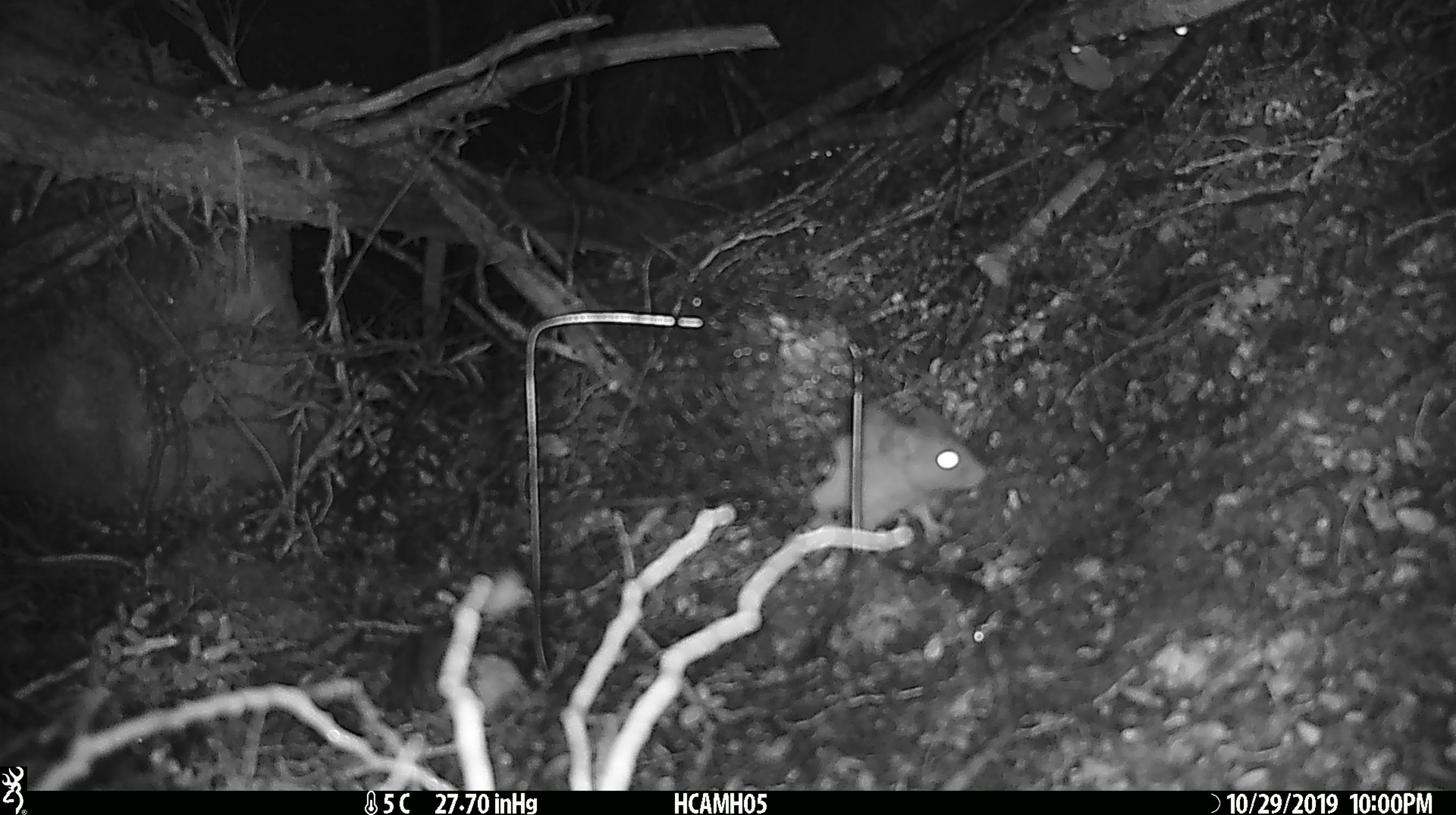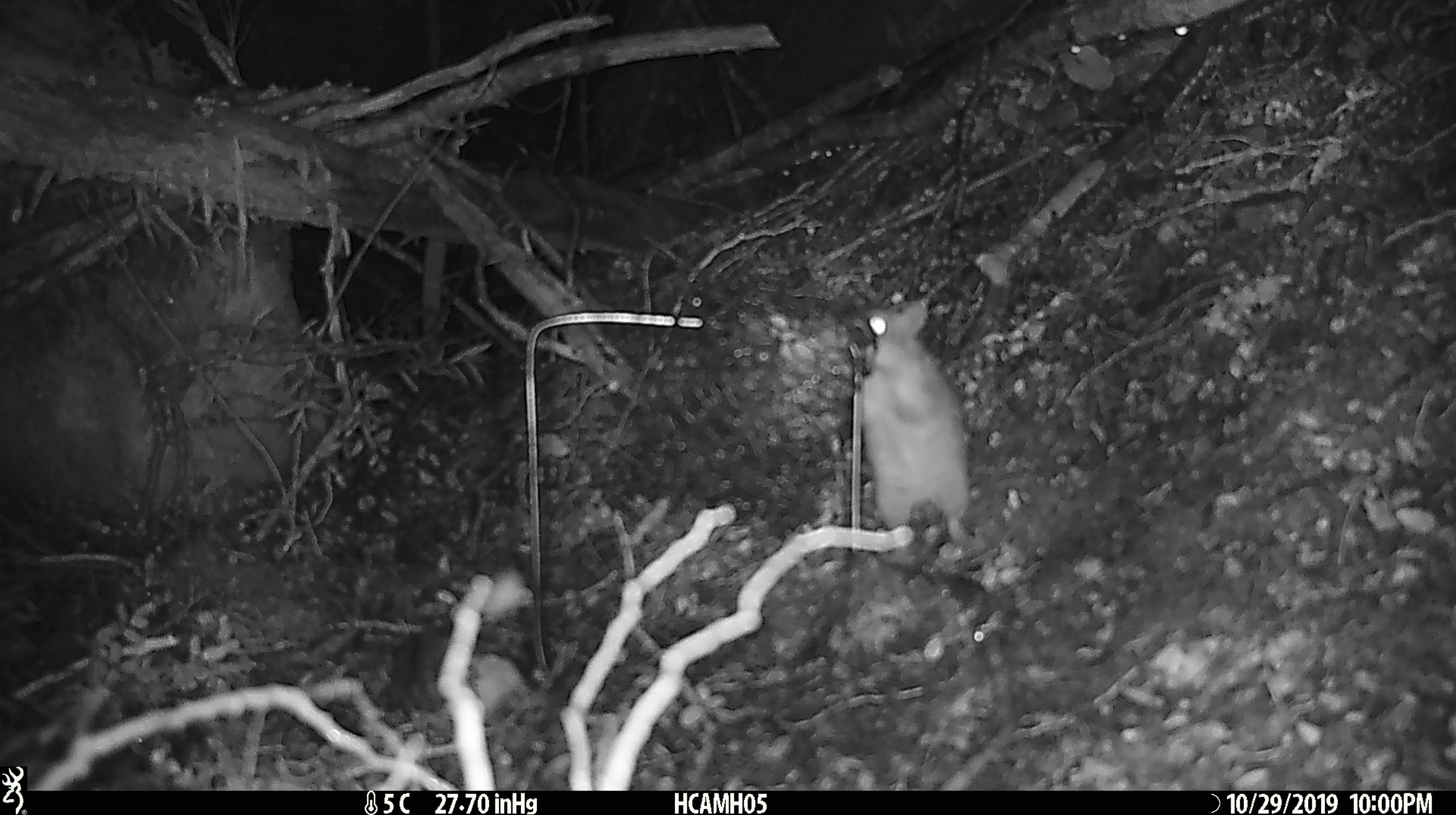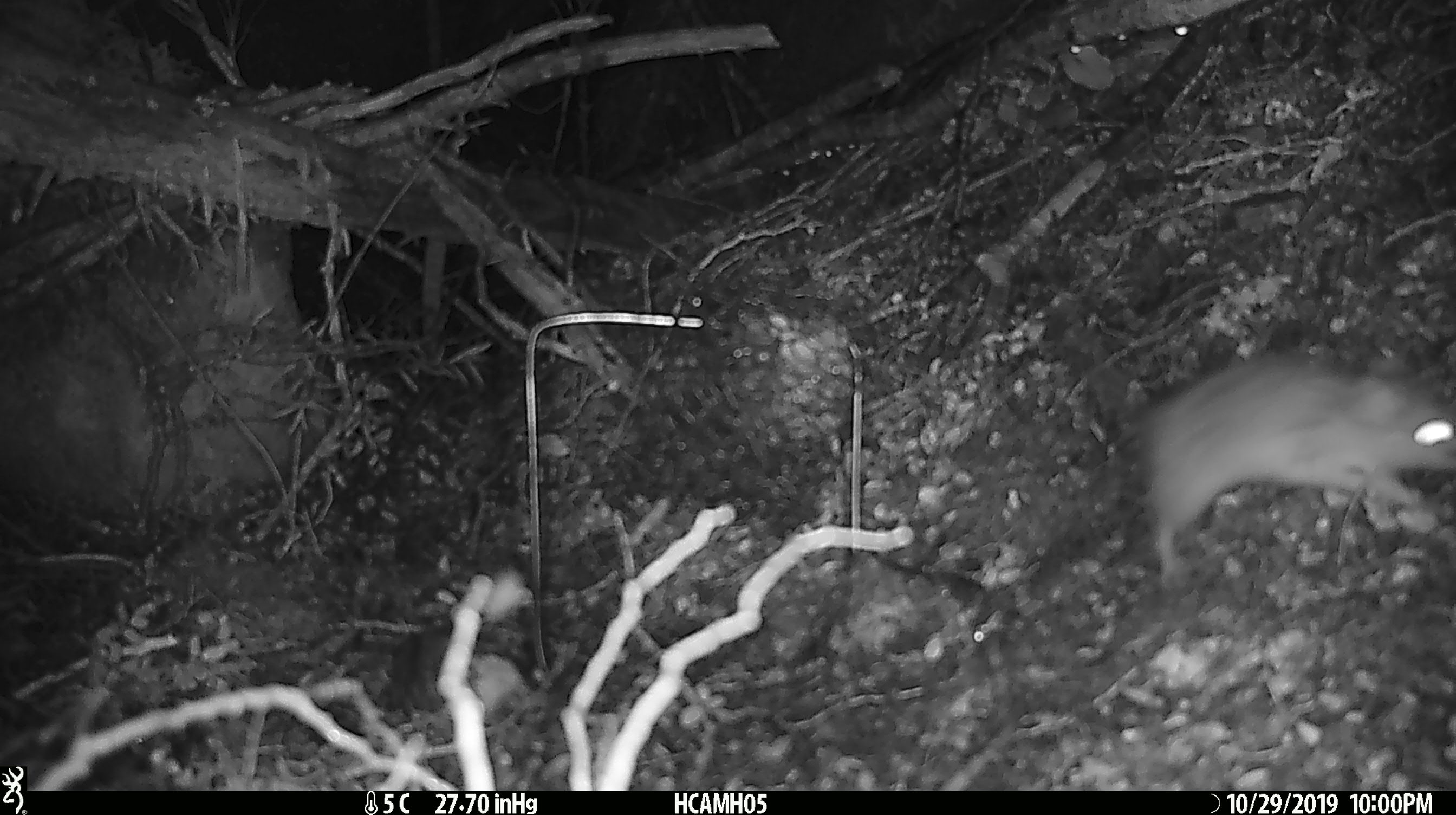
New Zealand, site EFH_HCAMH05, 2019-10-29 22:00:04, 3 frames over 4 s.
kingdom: Animalia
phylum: Chordata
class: Mammalia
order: Rodentia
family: Muridae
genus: Rattus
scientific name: Rattus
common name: rat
Rat (Rattus).